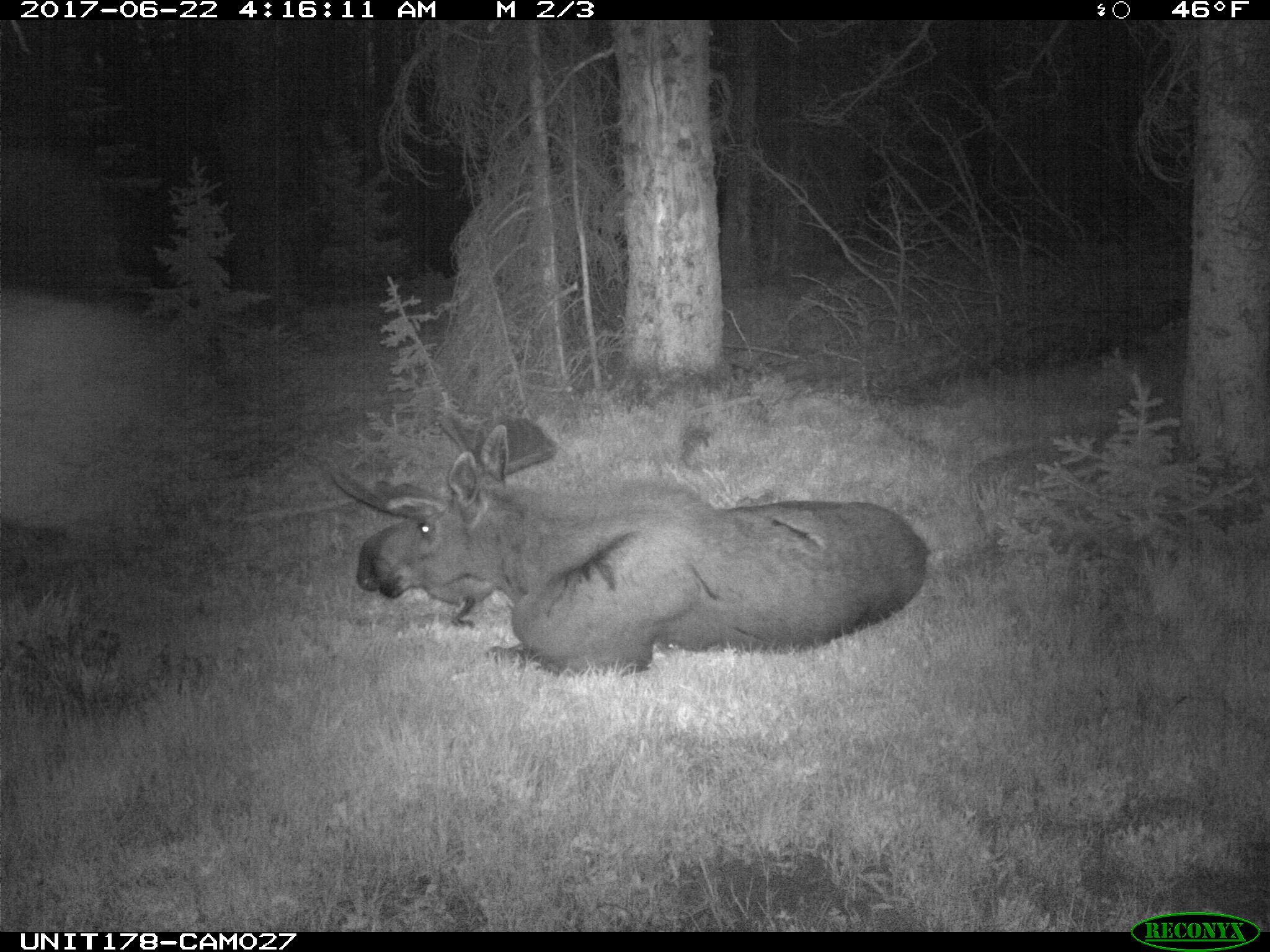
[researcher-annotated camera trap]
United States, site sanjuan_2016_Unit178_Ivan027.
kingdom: Animalia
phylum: Chordata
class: Mammalia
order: Artiodactyla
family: Cervidae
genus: Alces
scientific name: Alces alces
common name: moose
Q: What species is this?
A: Alces alces (moose).